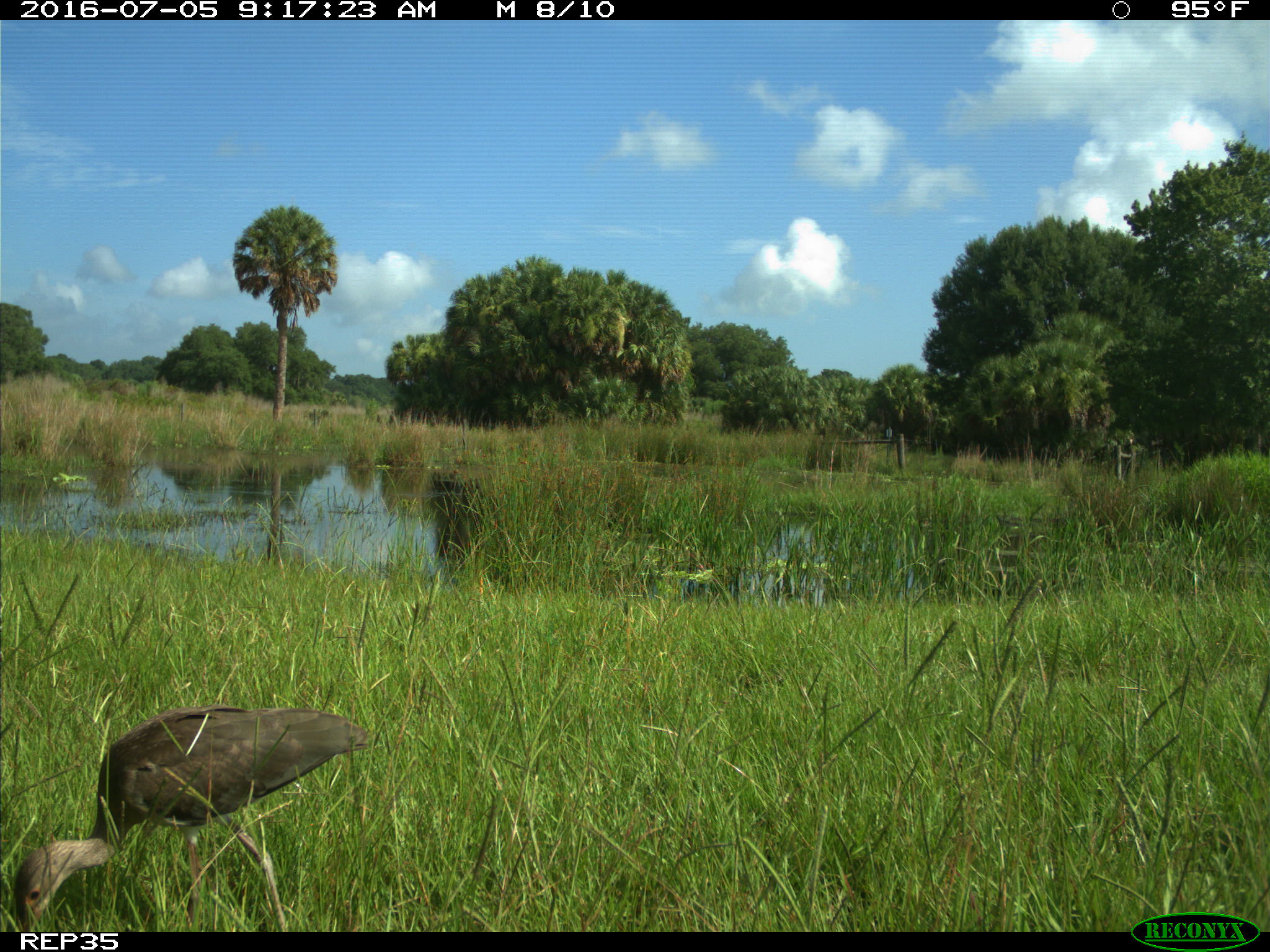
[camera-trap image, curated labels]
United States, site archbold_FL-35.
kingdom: Animalia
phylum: Chordata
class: Aves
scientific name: Aves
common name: birds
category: unidentified bird